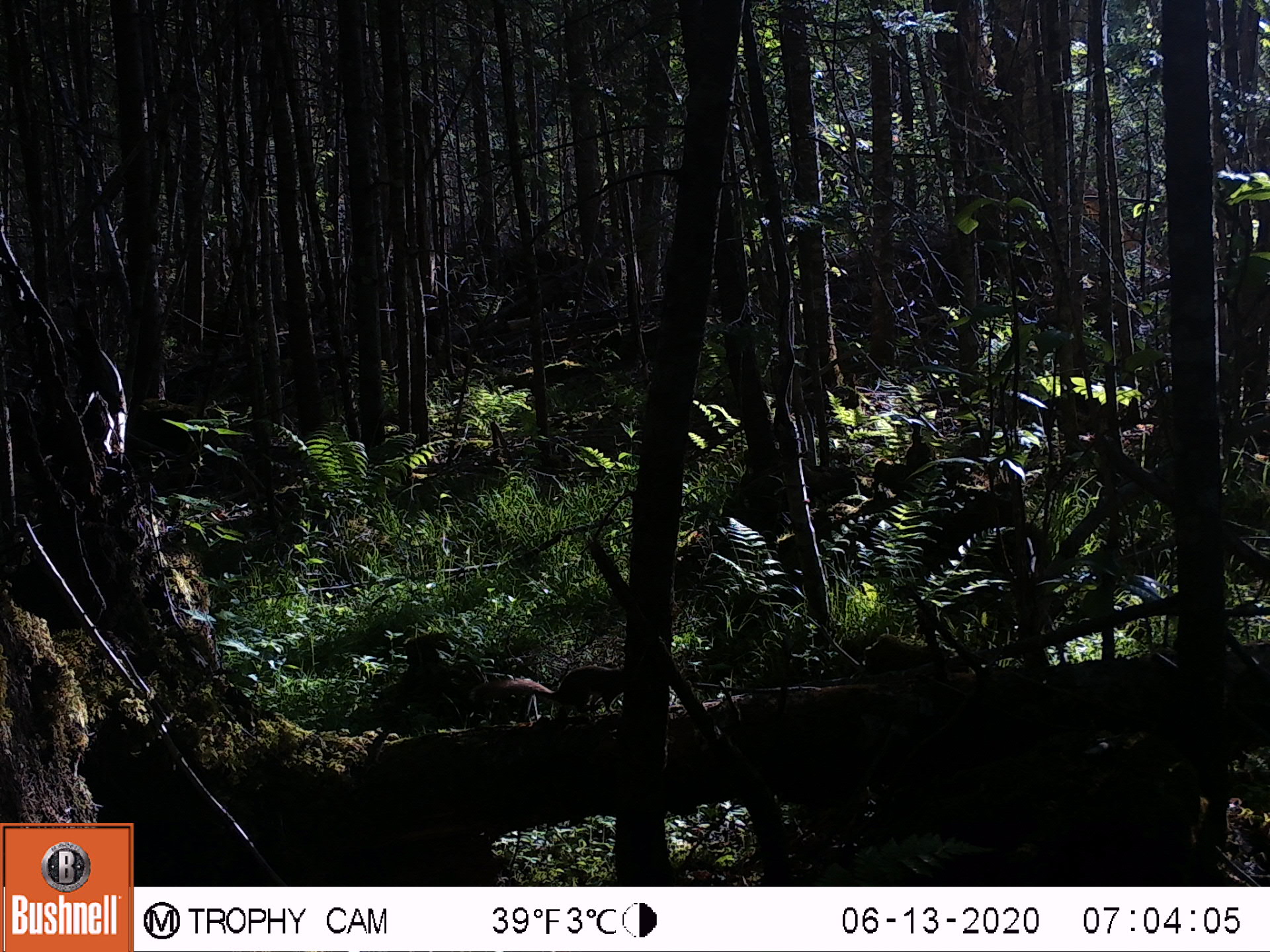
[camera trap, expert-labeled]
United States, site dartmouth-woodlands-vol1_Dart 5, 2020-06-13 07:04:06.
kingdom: Animalia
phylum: Chordata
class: Mammalia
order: Rodentia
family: Sciuridae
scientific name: Sciuridae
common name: squirrel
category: squirrel sp.